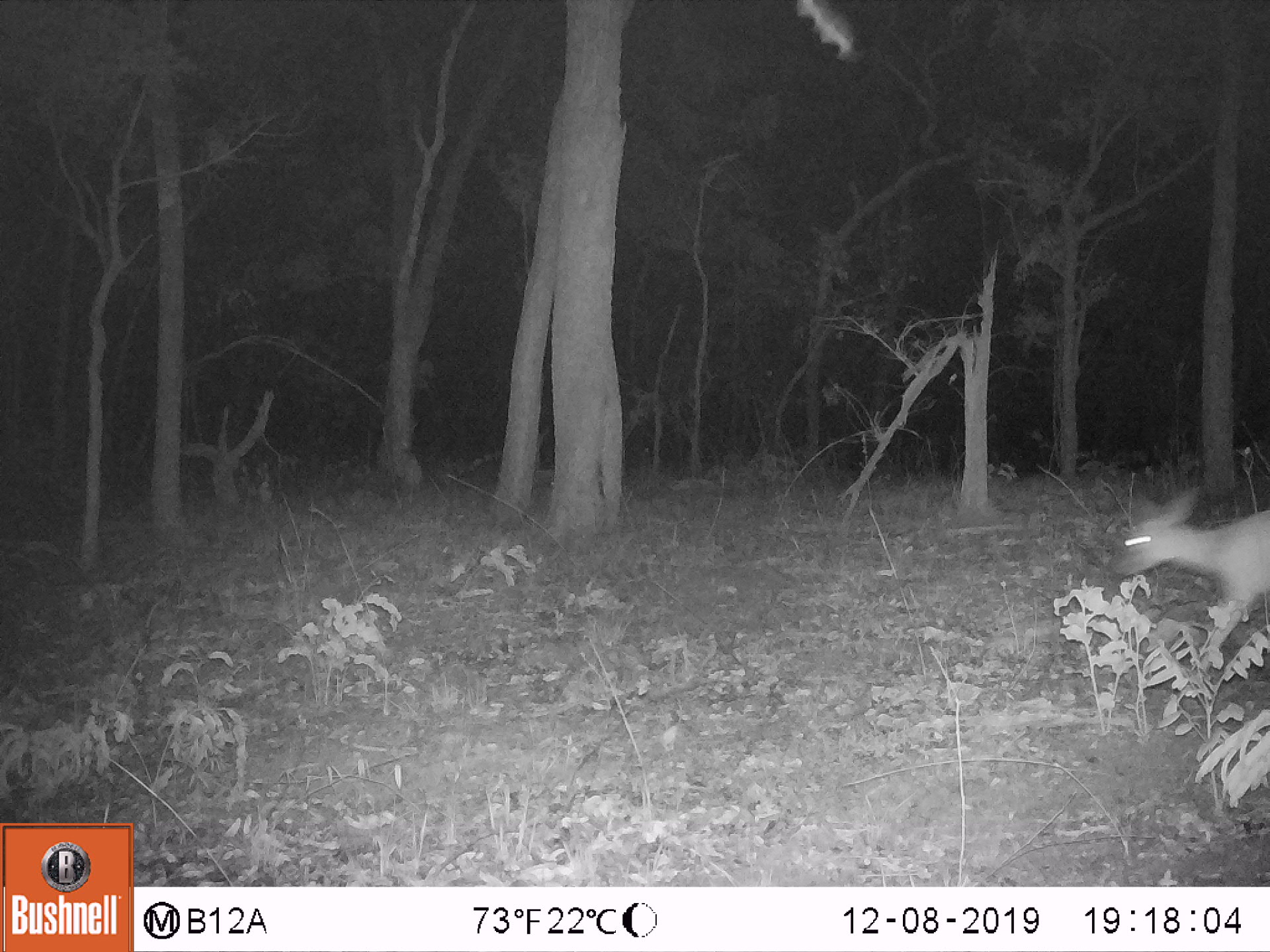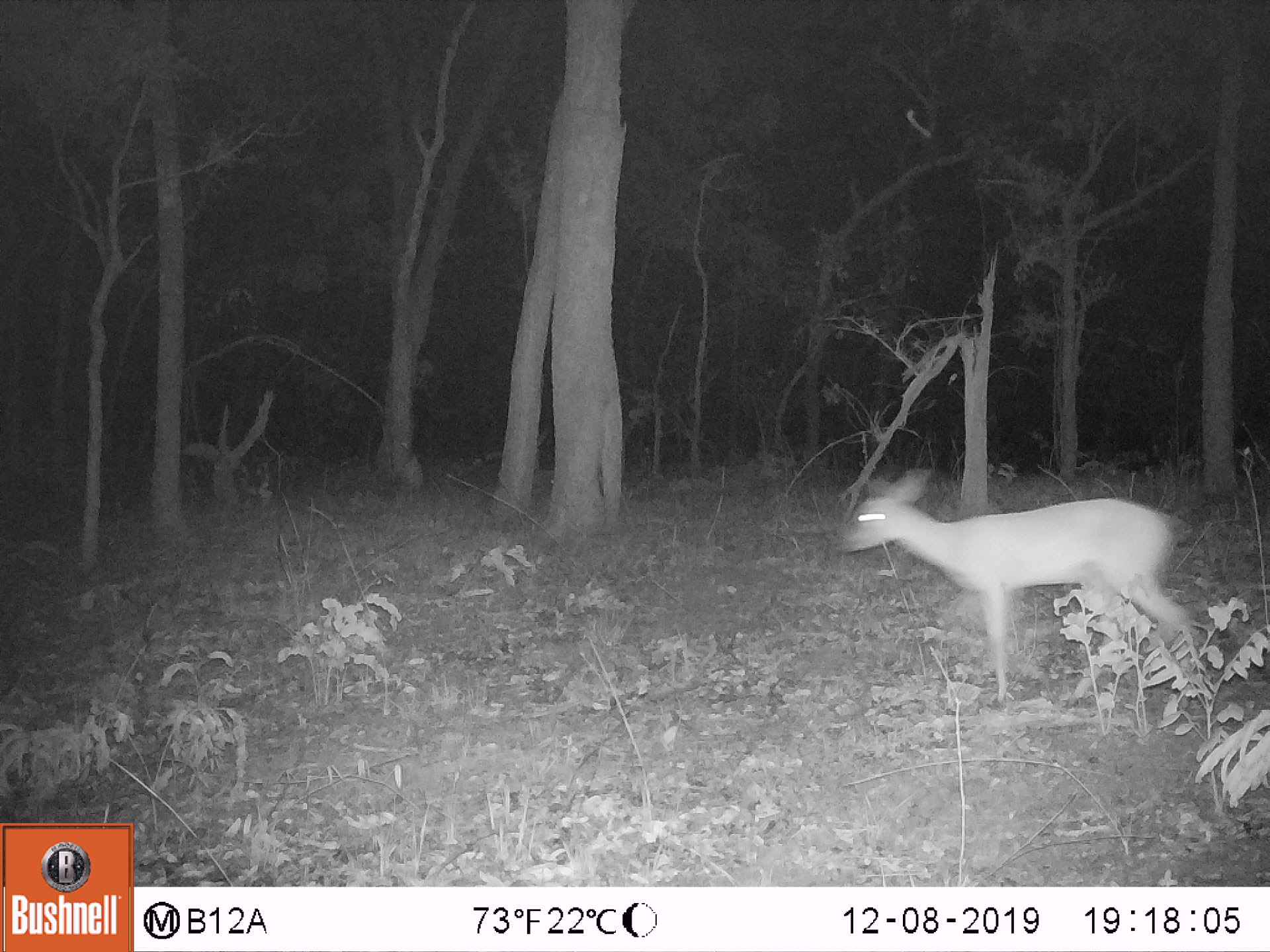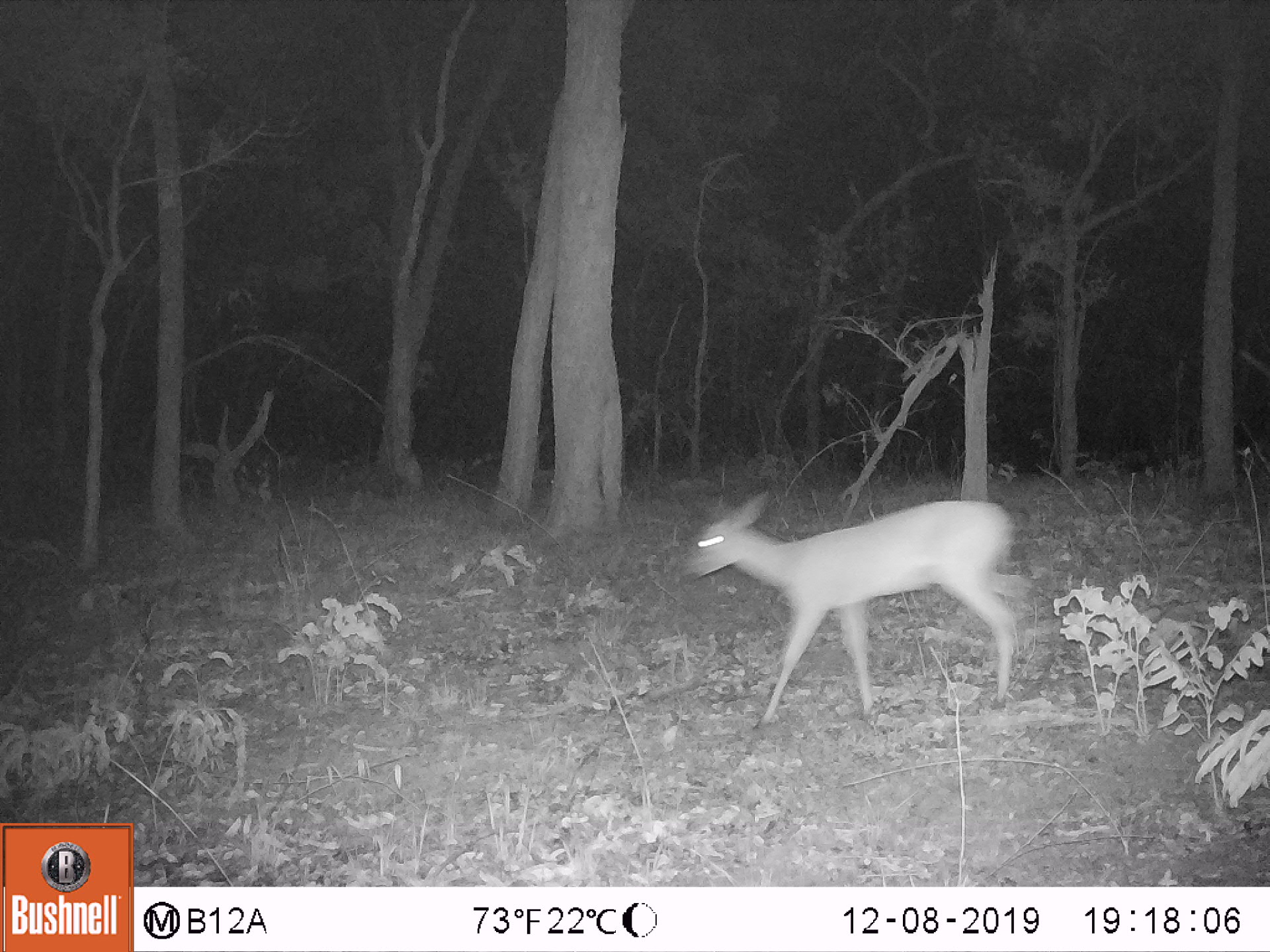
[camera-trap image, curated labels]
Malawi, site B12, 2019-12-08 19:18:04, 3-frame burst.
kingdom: Animalia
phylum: Chordata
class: Mammalia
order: Artiodactyla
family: Bovidae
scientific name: Antilopinae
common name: small antelope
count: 1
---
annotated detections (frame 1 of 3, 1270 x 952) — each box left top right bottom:
small antelope: 1113 484 1268 670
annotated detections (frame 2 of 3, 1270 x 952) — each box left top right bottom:
small antelope: 838 469 1184 707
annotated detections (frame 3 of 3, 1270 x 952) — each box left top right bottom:
small antelope: 683 495 1025 710